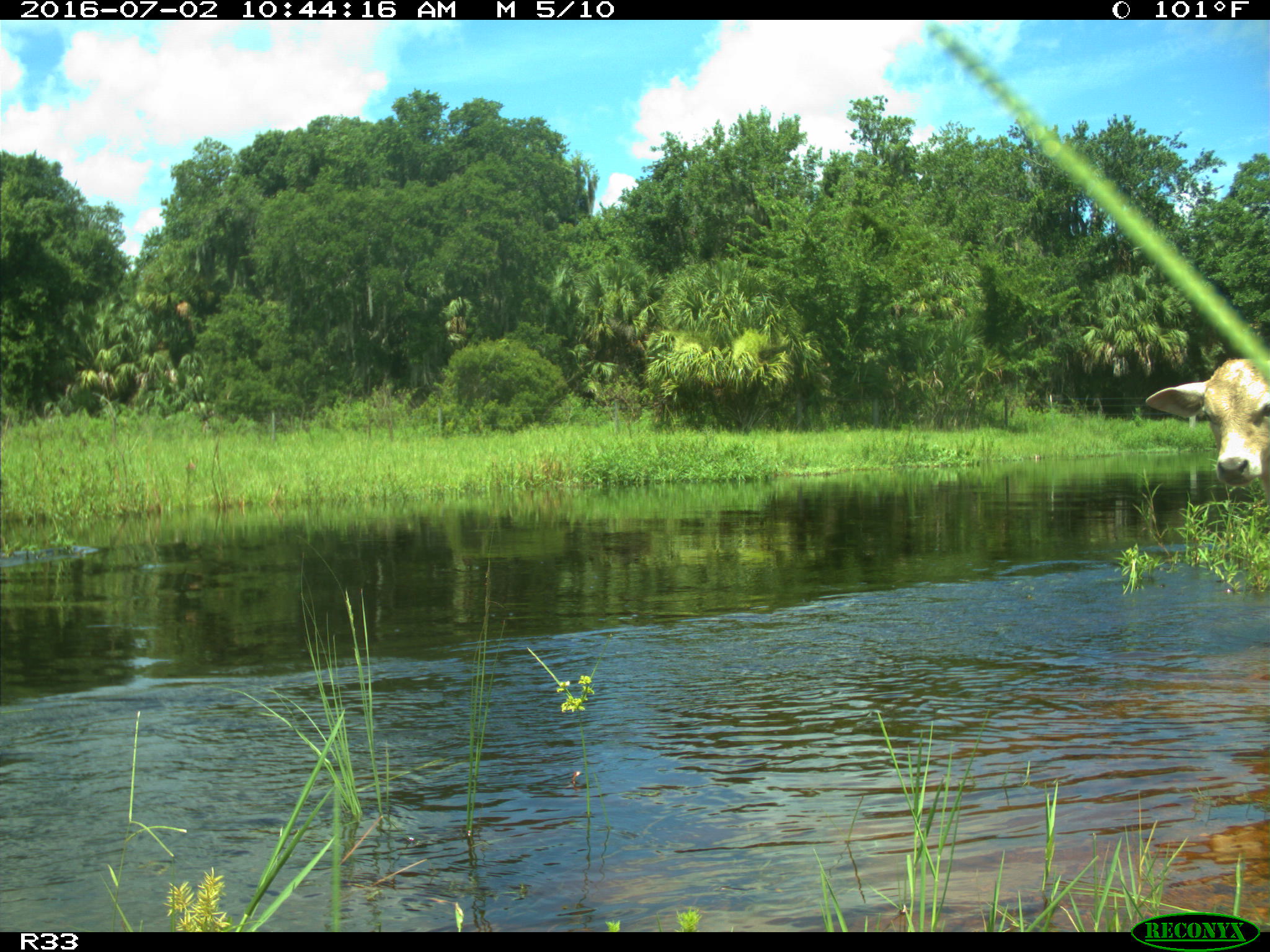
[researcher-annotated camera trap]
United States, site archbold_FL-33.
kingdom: Animalia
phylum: Chordata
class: Mammalia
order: Artiodactyla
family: Bovidae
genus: Bos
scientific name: Bos taurus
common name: domestic cow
Bos taurus (domestic cow).